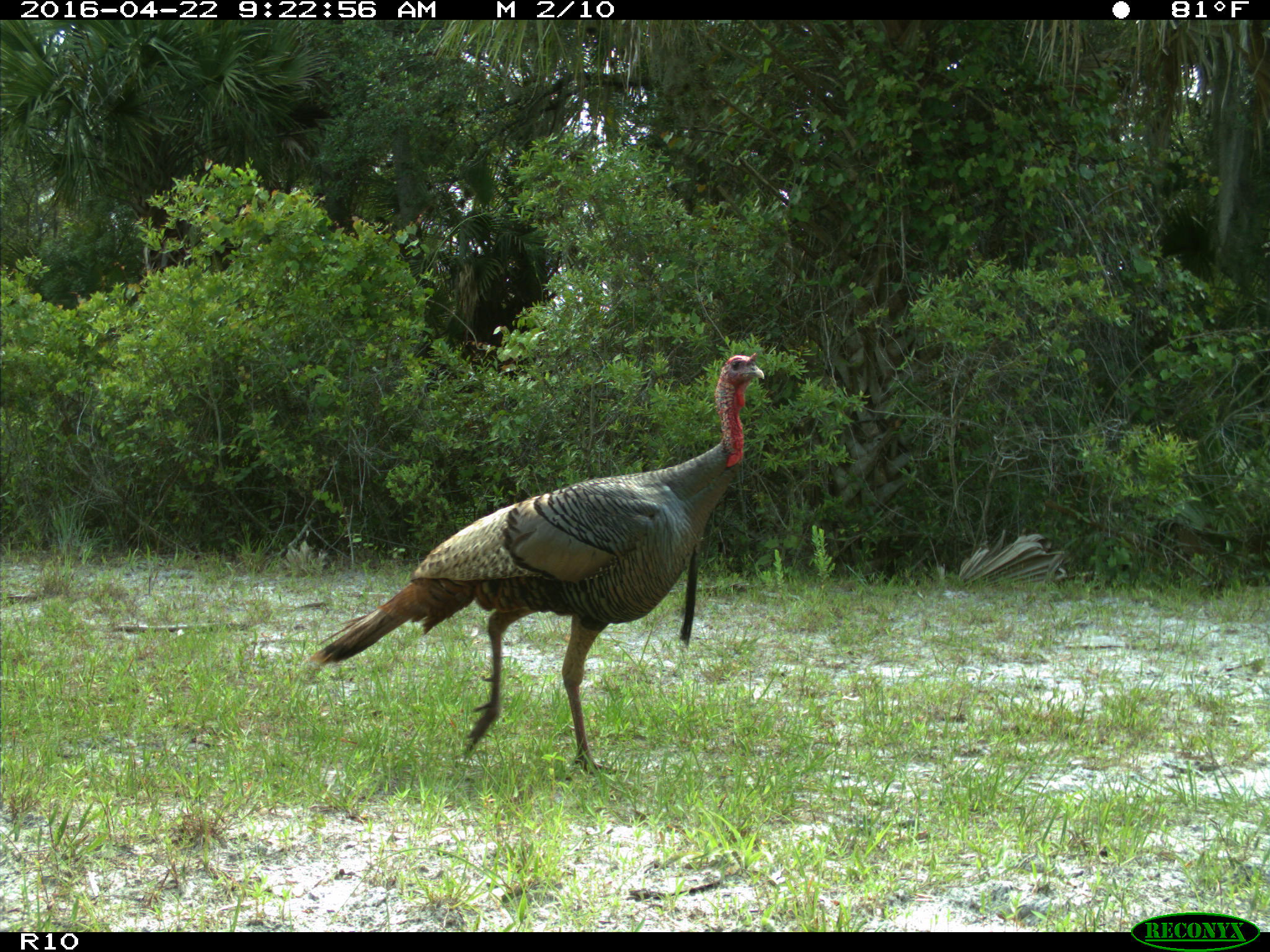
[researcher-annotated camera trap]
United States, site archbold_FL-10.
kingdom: Animalia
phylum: Chordata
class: Aves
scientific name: Aves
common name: birds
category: unidentified bird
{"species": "unidentified bird (birds) (Aves)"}